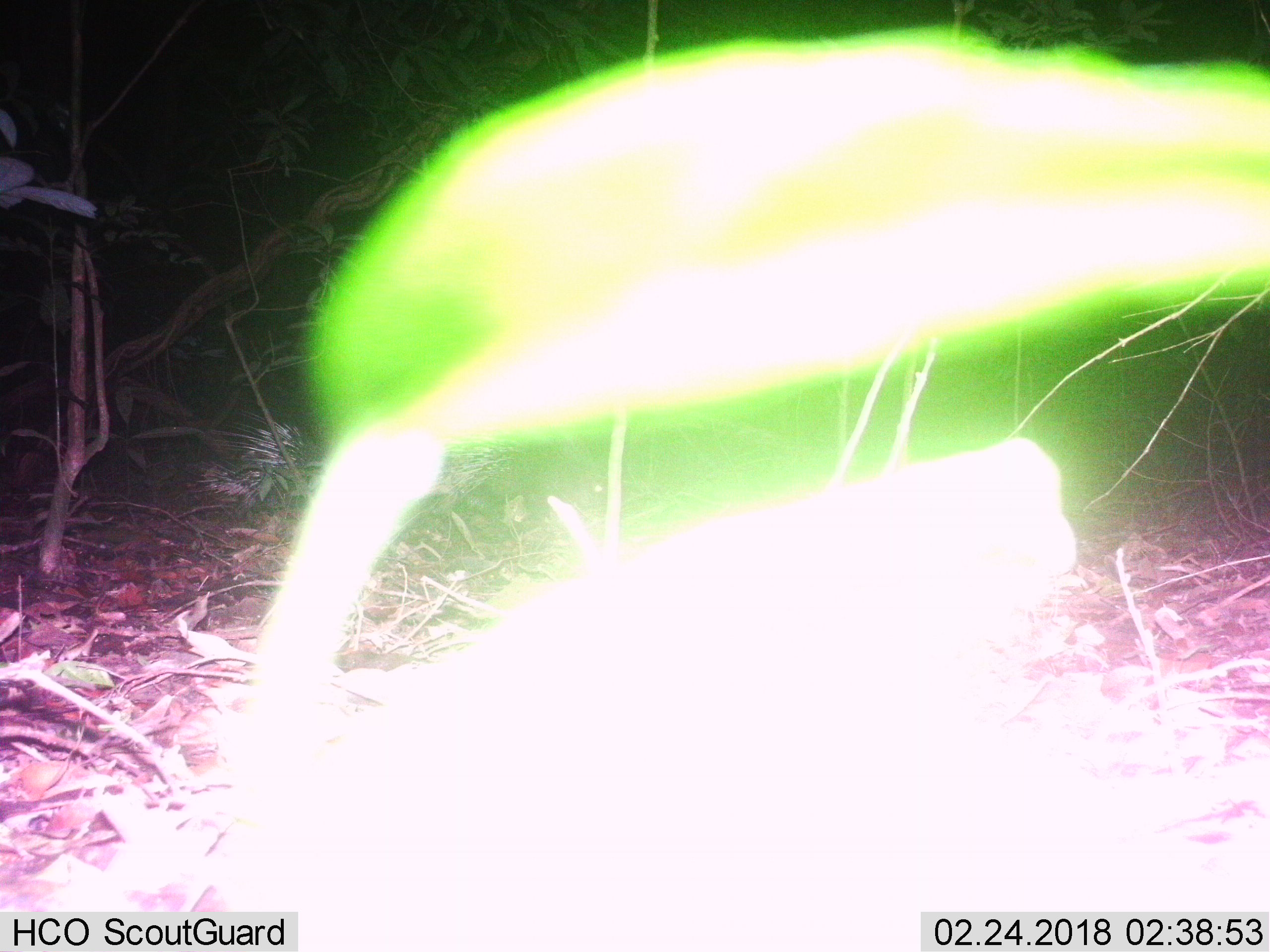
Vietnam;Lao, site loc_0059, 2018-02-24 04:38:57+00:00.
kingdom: Animalia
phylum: Chordata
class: Mammalia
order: Rodentia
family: Hystricidae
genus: Hystrix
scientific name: Hystrix brachyura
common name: malayan porcupine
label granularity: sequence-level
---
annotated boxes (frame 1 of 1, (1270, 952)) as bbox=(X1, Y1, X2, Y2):
malayan porcupine: bbox=(189, 410, 524, 507)